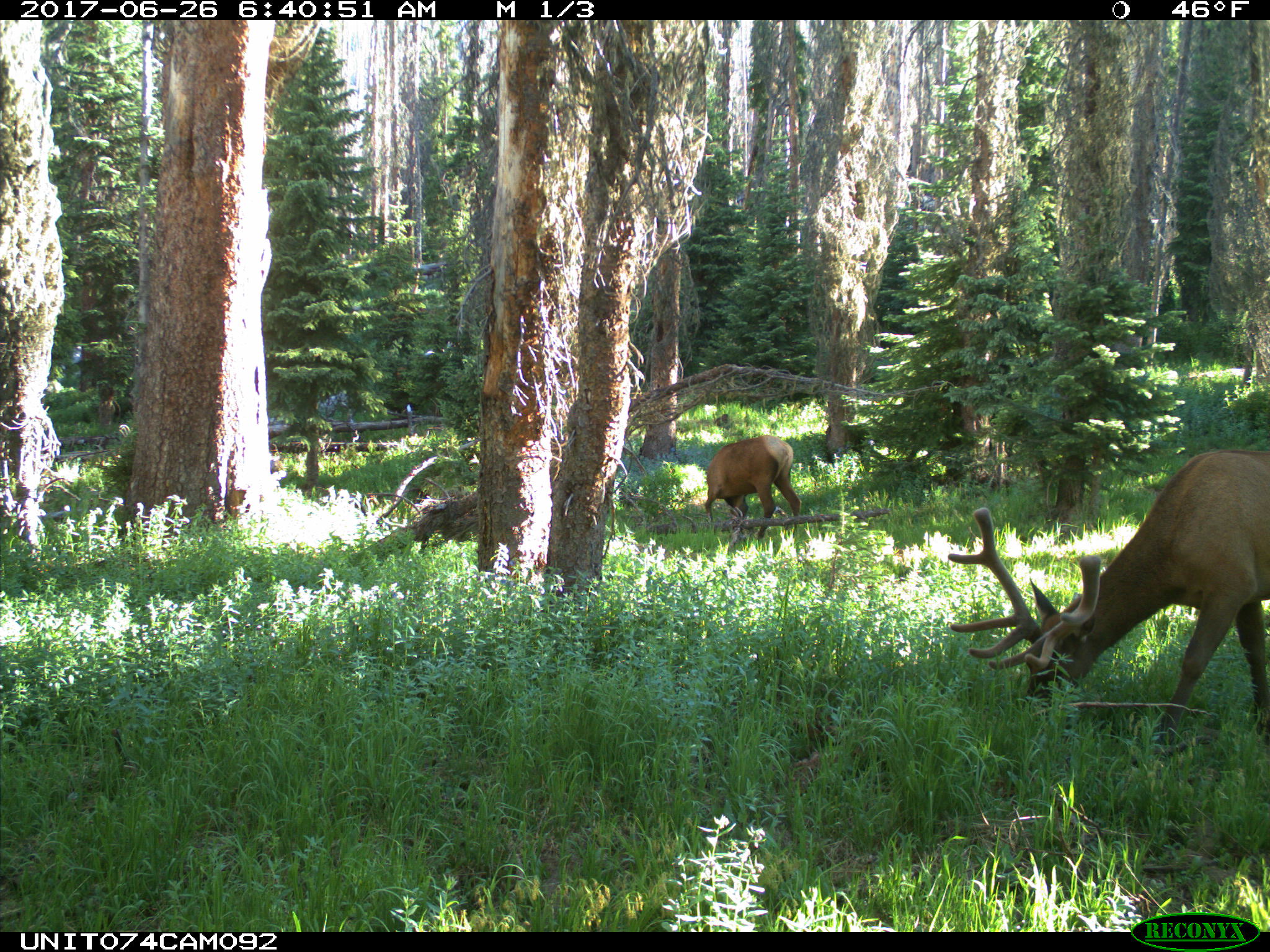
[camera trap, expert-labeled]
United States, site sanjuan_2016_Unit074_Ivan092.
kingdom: Animalia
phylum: Chordata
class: Mammalia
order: Artiodactyla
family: Cervidae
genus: Cervus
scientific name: Cervus elaphus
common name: red deer